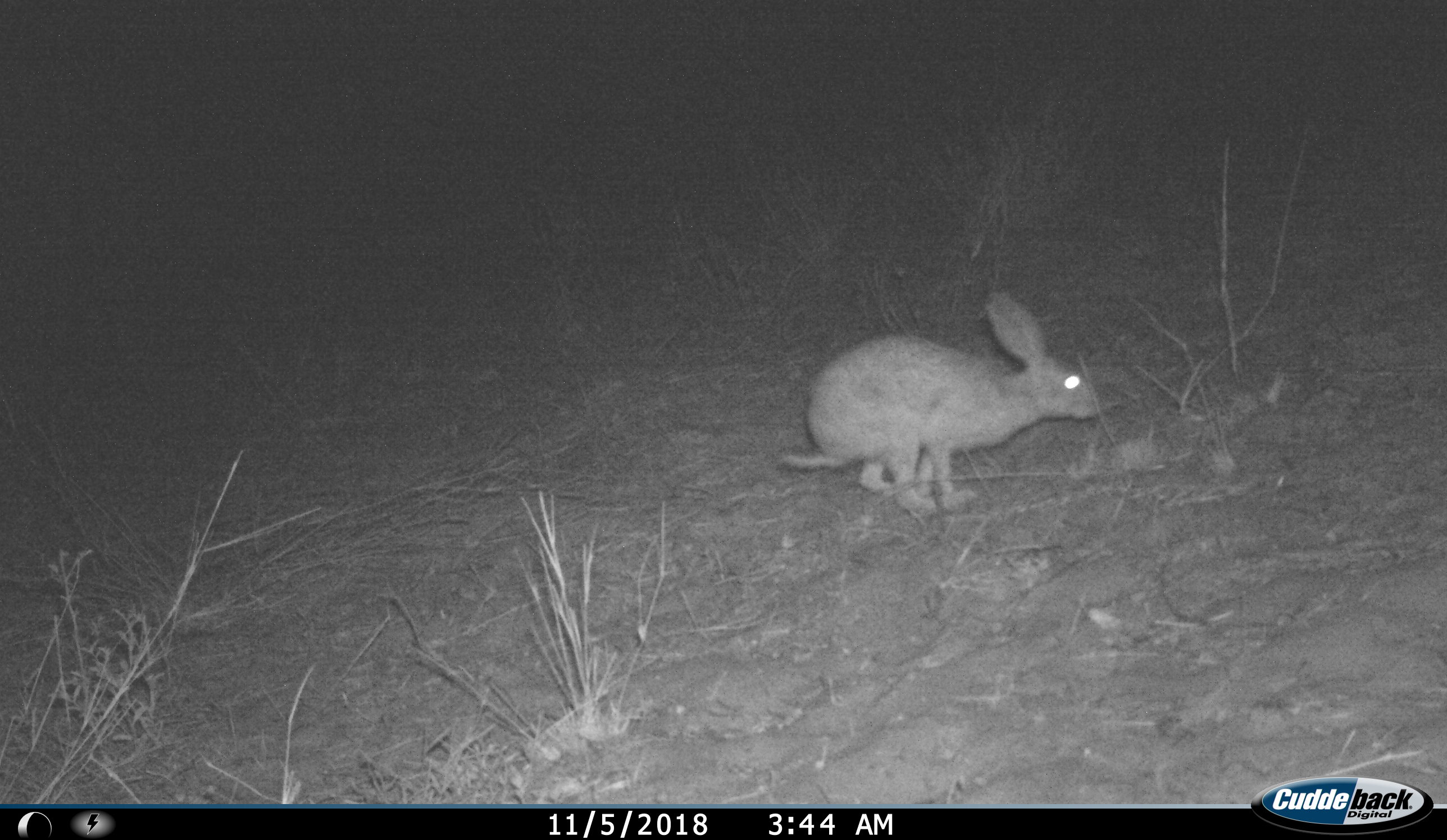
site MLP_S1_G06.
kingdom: Animalia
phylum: Chordata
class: Mammalia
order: Lagomorpha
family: Leporidae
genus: Lepus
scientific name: Lepus capensis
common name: cape hare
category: harecape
Harecape (cape hare) (Lepus capensis), count 1. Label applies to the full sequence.